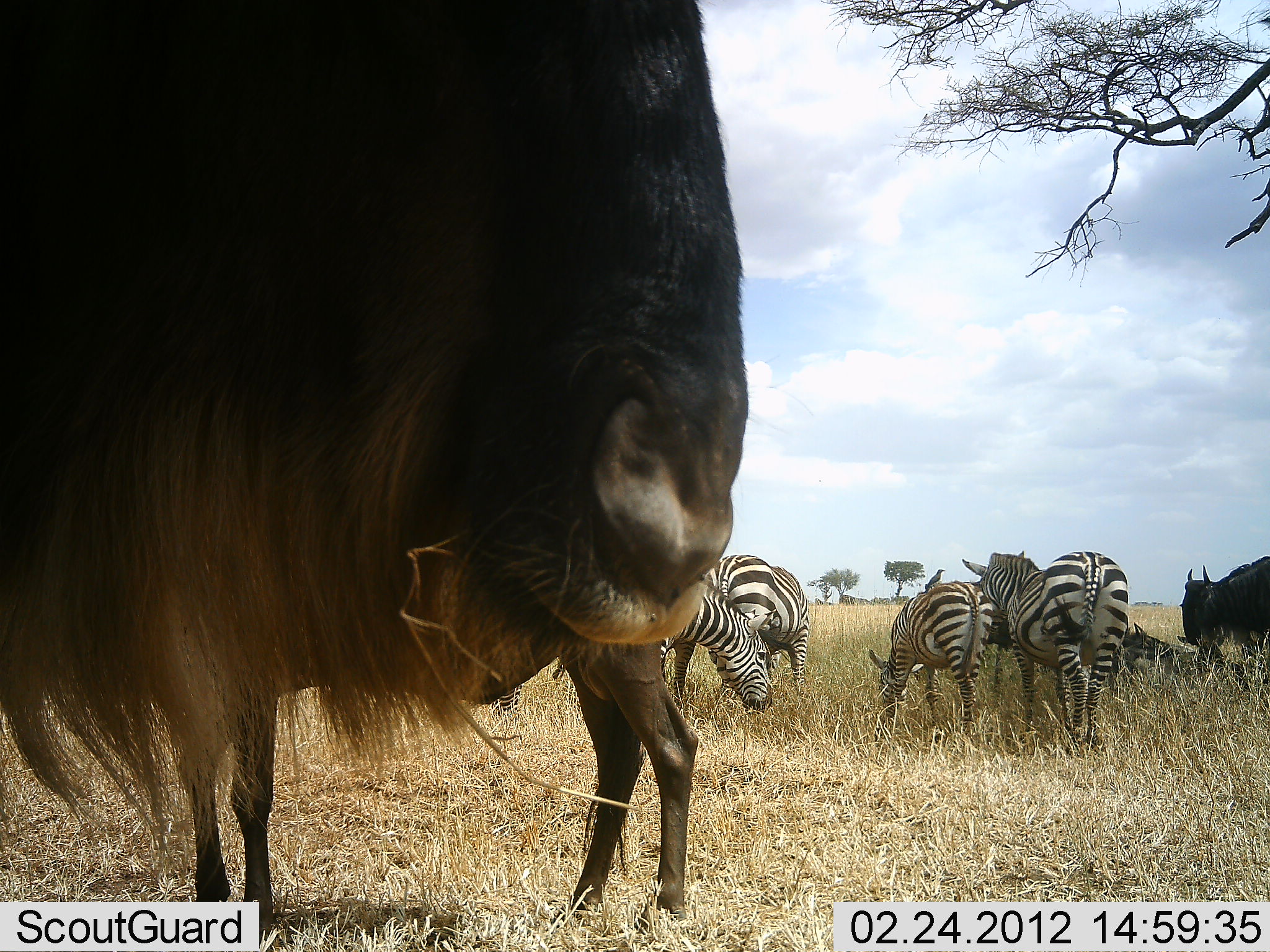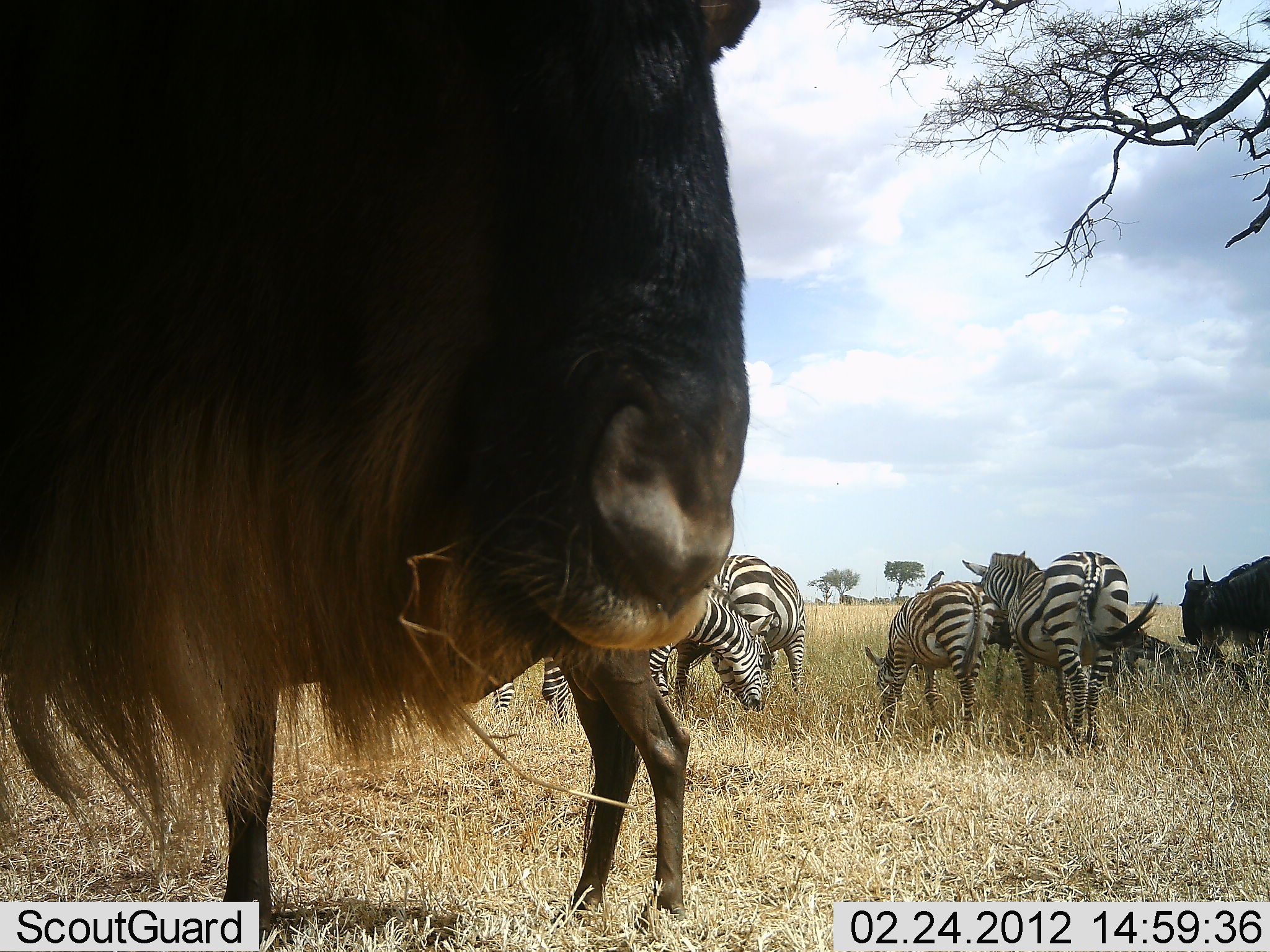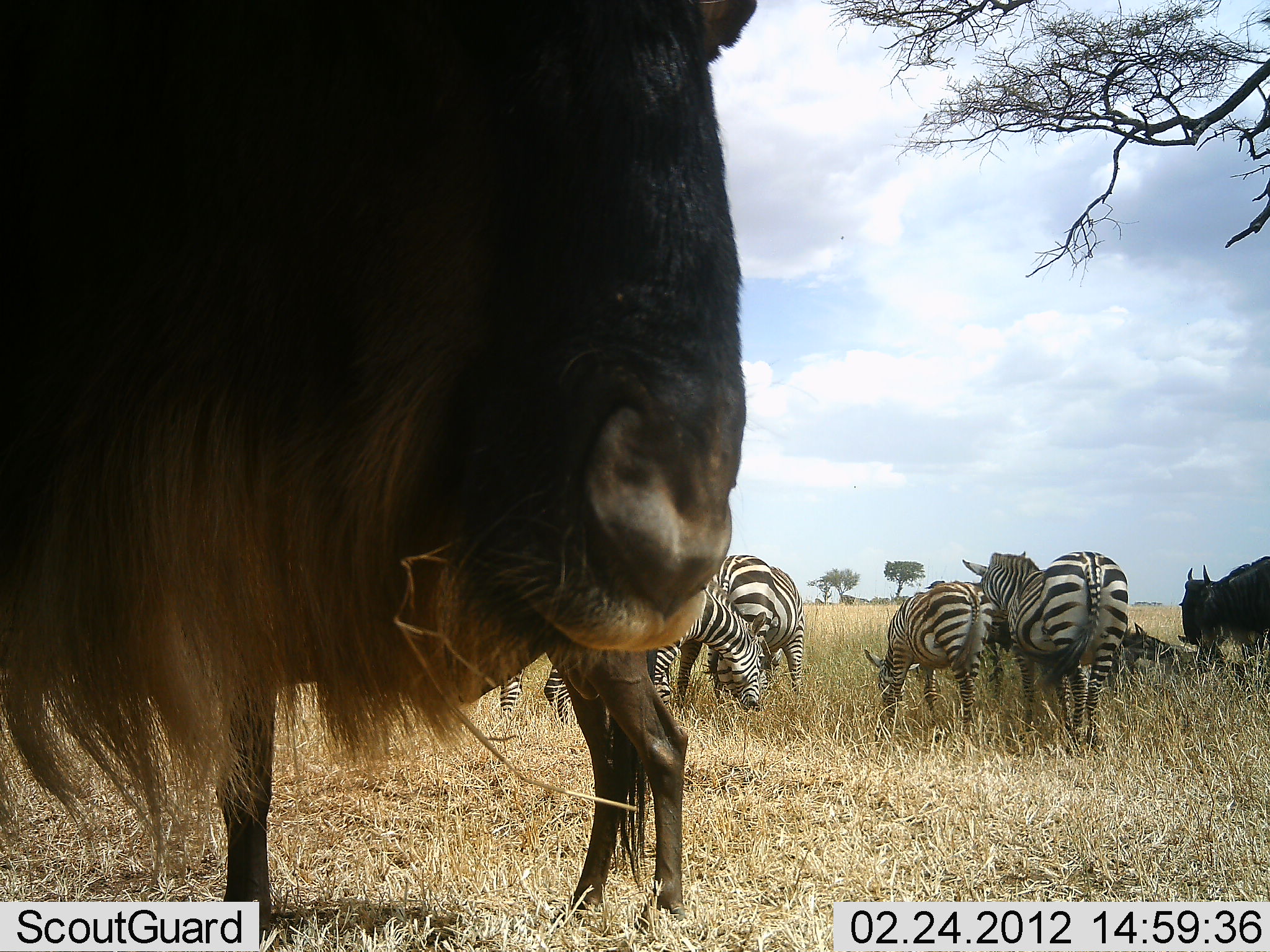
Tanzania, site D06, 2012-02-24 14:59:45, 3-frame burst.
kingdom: Animalia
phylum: Chordata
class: Mammalia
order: Artiodactyla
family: Bovidae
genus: Connochaetes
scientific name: Connochaetes taurinus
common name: blue wildebeest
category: wildebeest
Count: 3.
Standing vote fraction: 92%.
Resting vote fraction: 8%.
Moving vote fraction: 0%.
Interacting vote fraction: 0%.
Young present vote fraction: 8%.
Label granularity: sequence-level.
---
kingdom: Animalia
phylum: Chordata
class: Mammalia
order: Perissodactyla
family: Equidae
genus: Equus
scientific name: Equus quagga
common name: plains zebra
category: zebra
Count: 4.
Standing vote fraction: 77%.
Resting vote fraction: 4%.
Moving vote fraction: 0%.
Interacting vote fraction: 0%.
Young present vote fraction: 8%.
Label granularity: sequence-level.